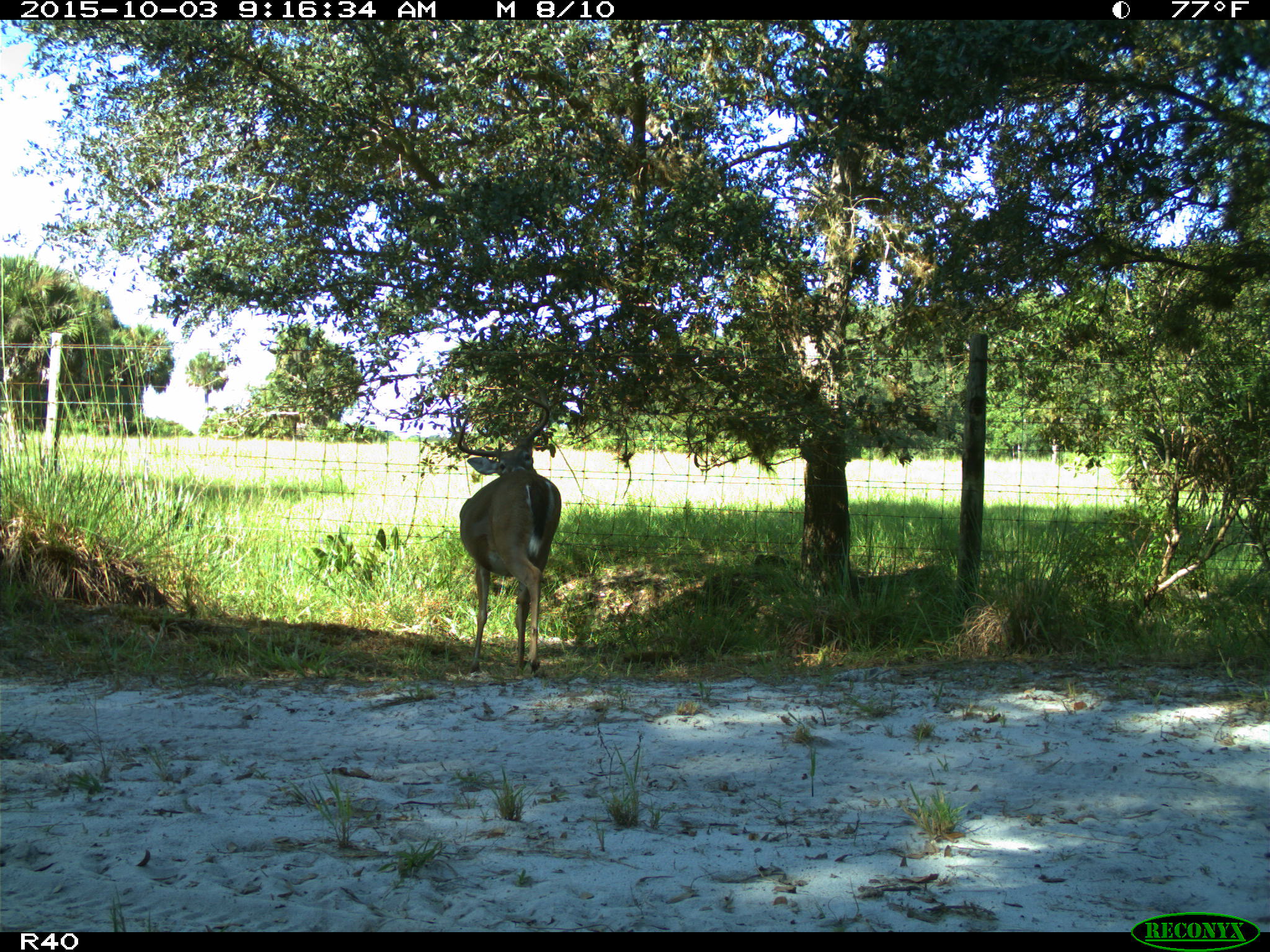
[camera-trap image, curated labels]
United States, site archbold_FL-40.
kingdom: Animalia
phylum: Chordata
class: Mammalia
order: Artiodactyla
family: Cervidae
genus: Odocoileus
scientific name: Odocoileus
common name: deer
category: unidentified deer